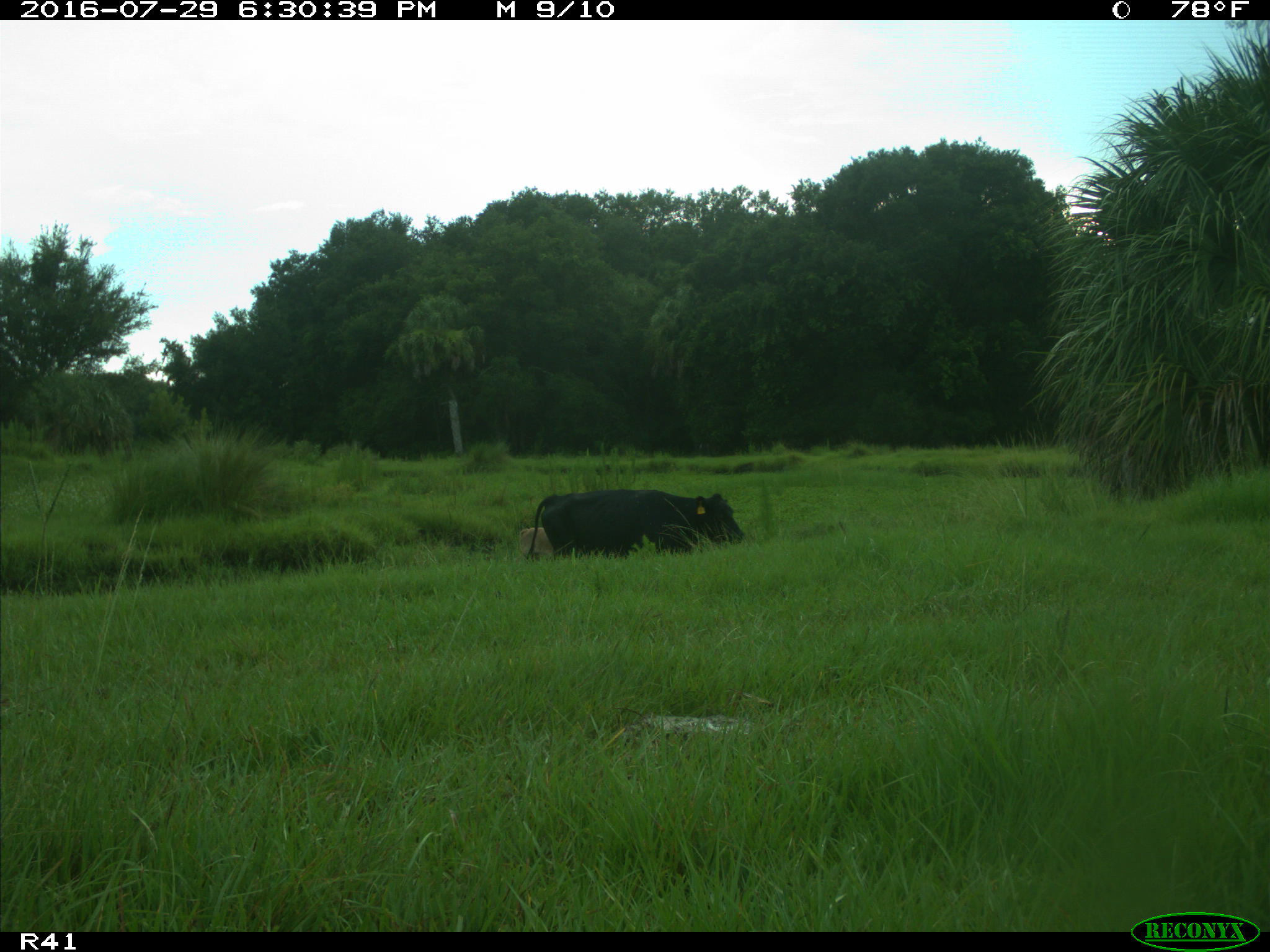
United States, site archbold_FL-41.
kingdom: Animalia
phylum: Chordata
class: Mammalia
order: Artiodactyla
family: Bovidae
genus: Bos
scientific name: Bos taurus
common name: domestic cow